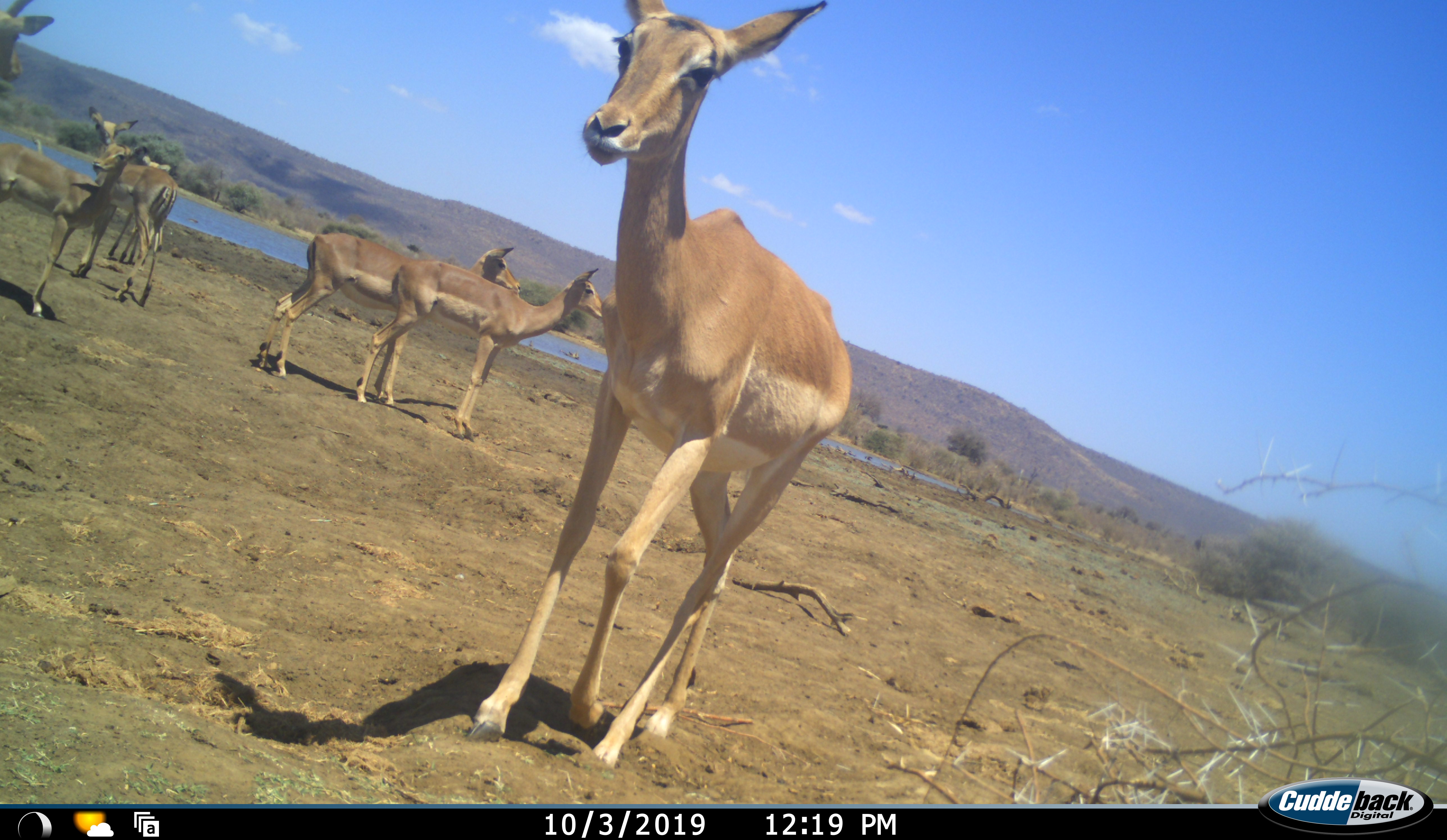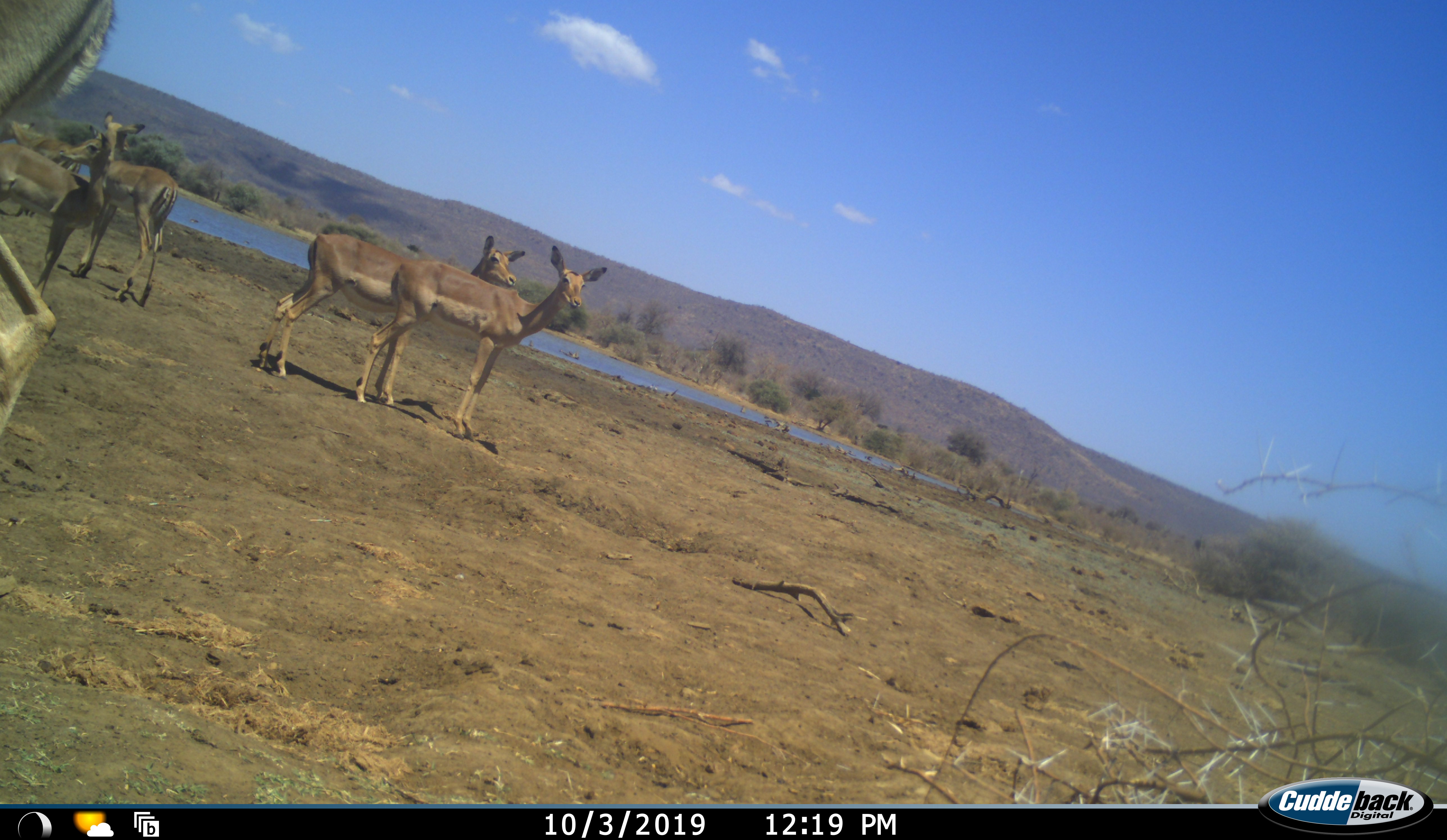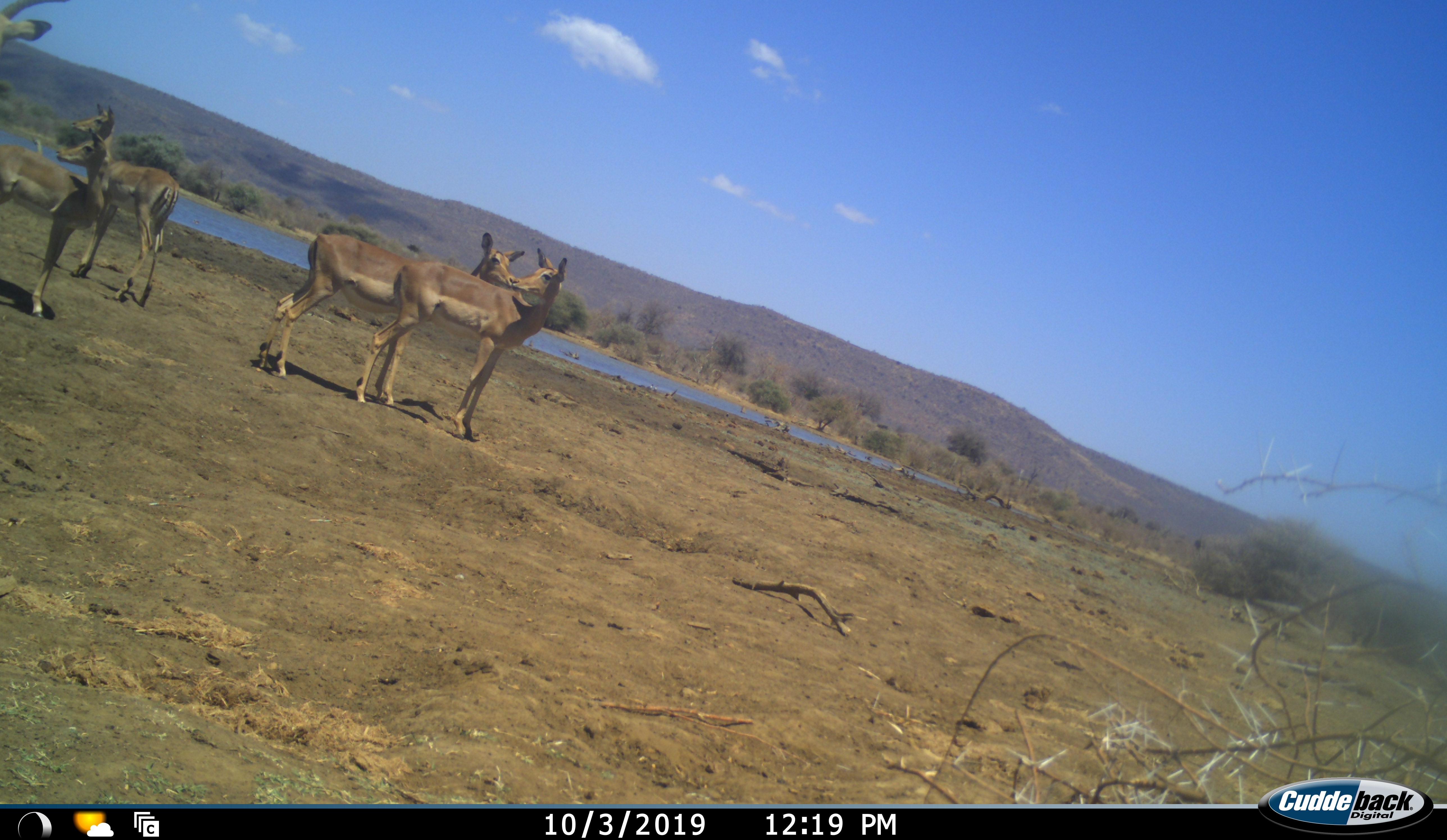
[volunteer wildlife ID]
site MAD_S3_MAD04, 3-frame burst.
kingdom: Animalia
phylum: Chordata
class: Mammalia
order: Artiodactyla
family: Bovidae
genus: Aepyceros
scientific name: Aepyceros melampus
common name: impala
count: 6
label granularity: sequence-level